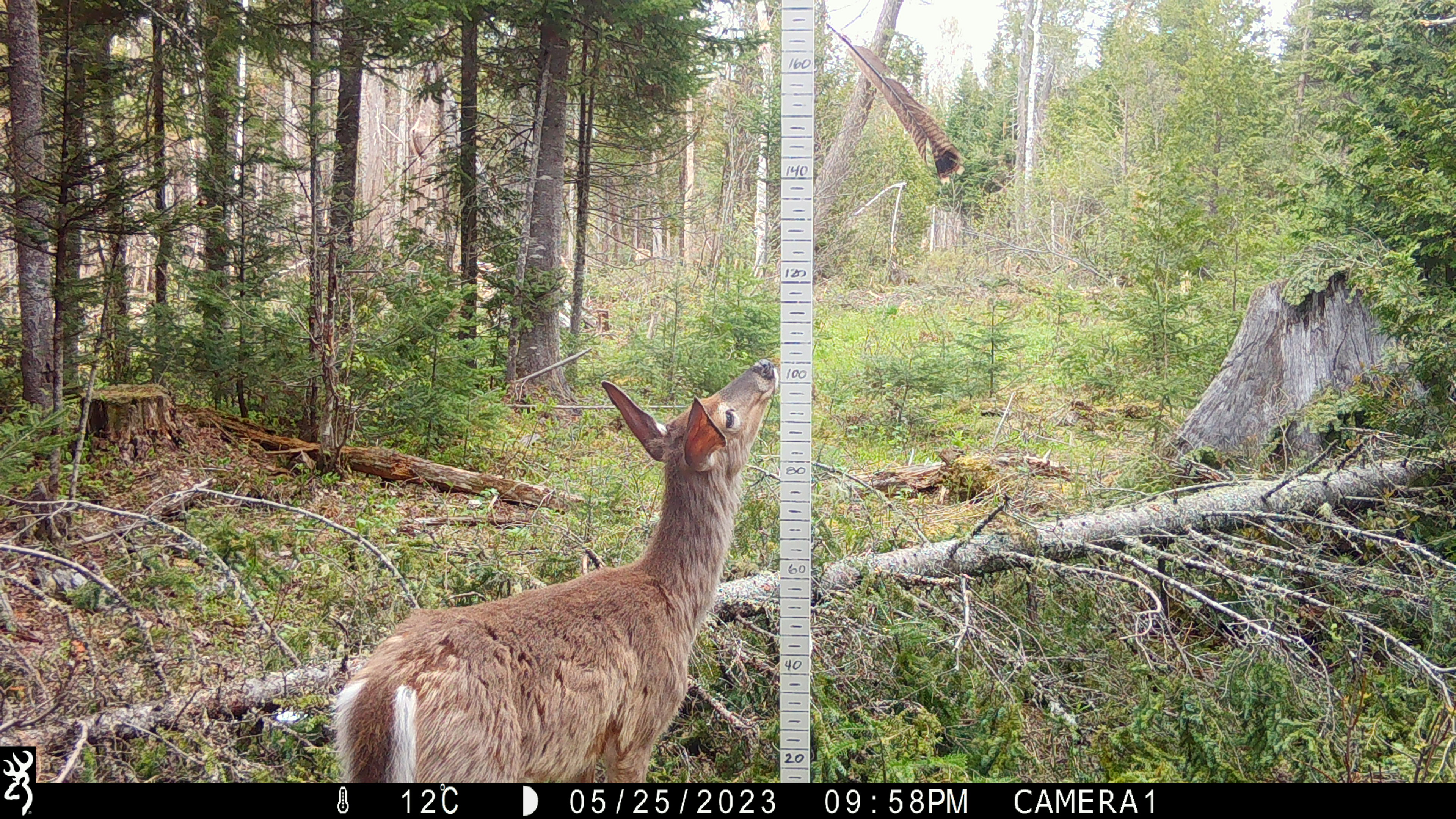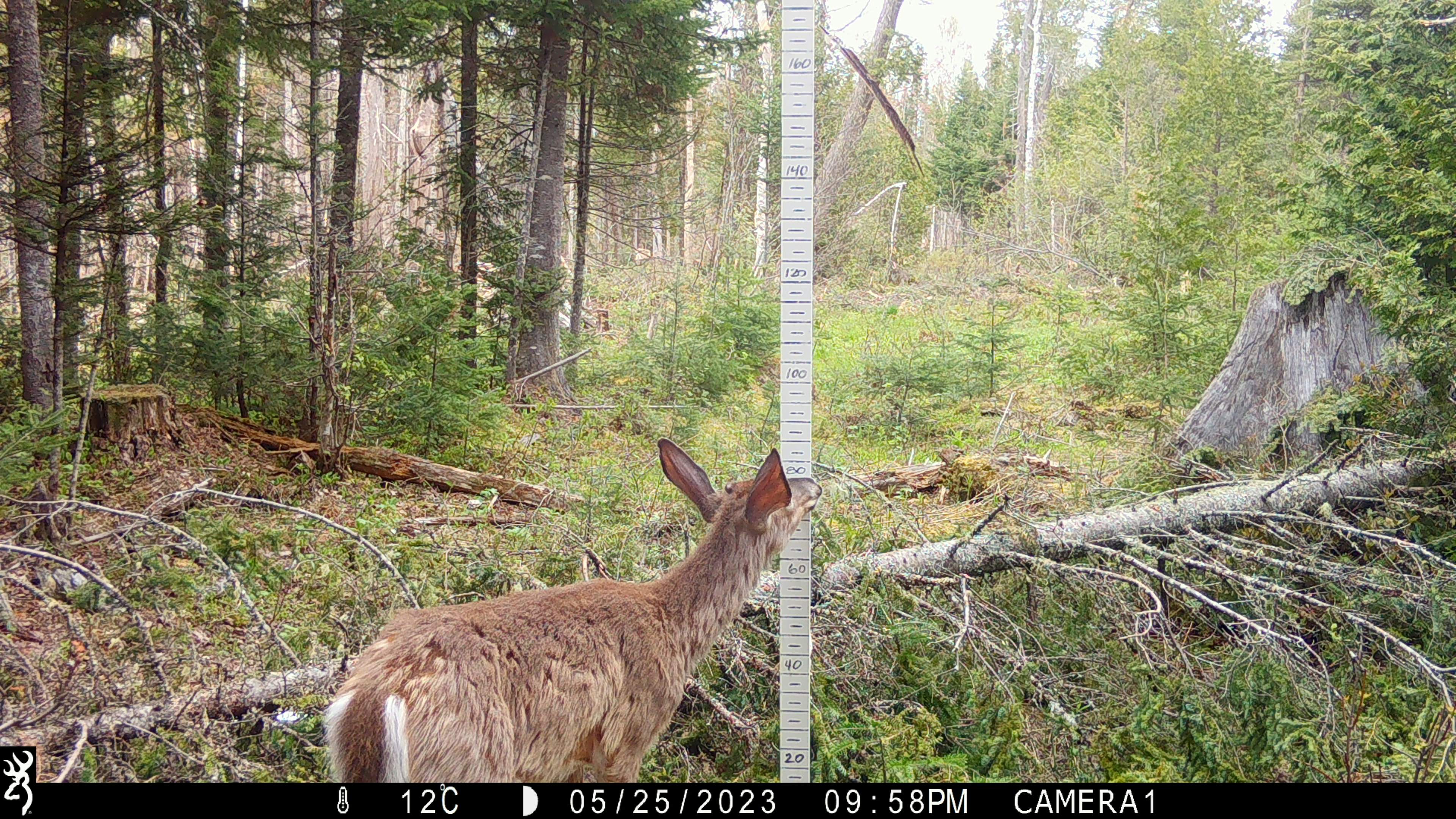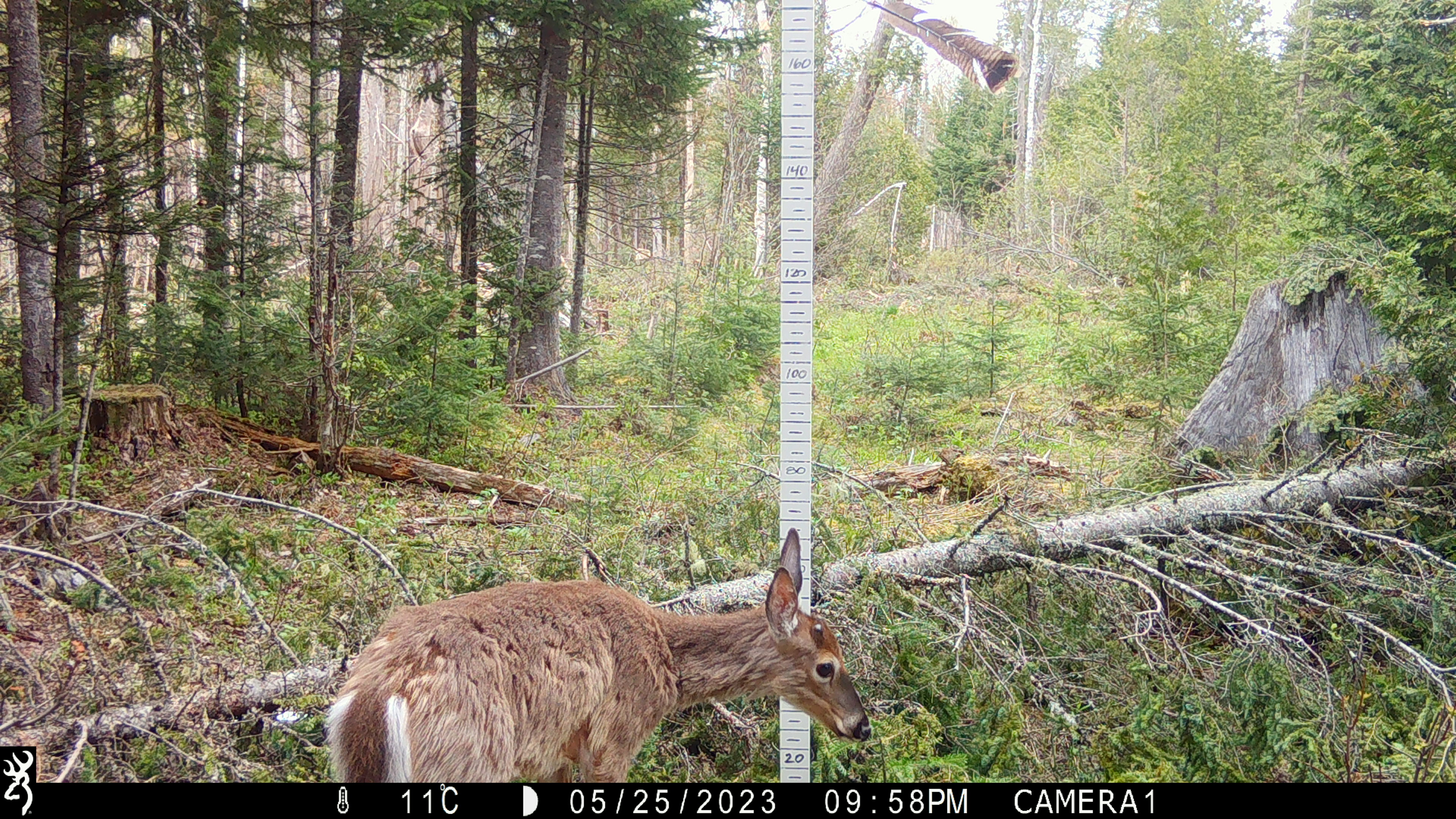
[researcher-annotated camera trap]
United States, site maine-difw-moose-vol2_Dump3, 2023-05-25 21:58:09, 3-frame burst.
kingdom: Animalia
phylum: Chordata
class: Mammalia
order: Artiodactyla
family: Cervidae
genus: Odocoileus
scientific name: Odocoileus virginianus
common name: white-tailed deer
White-tailed deer (Odocoileus virginianus).